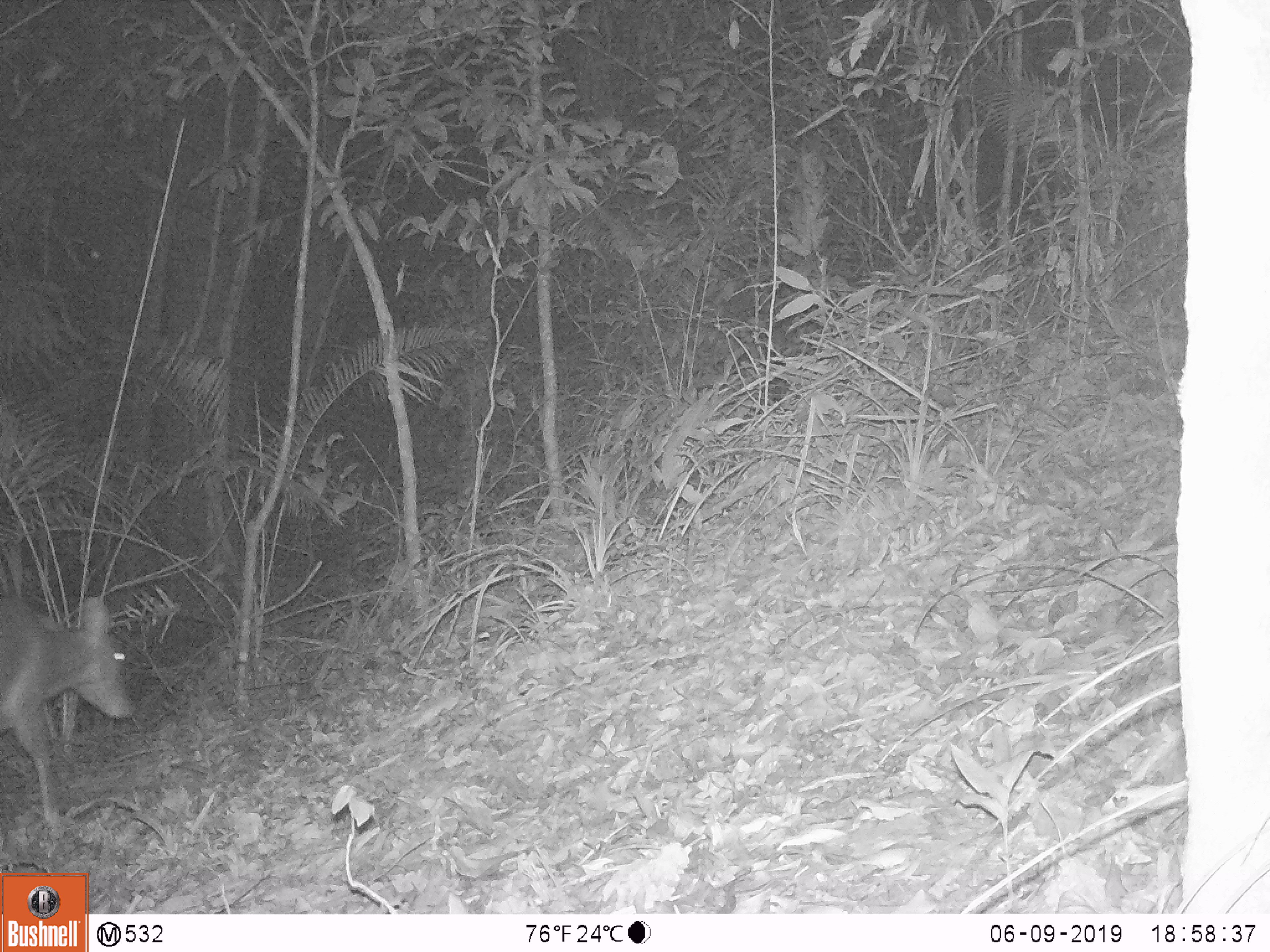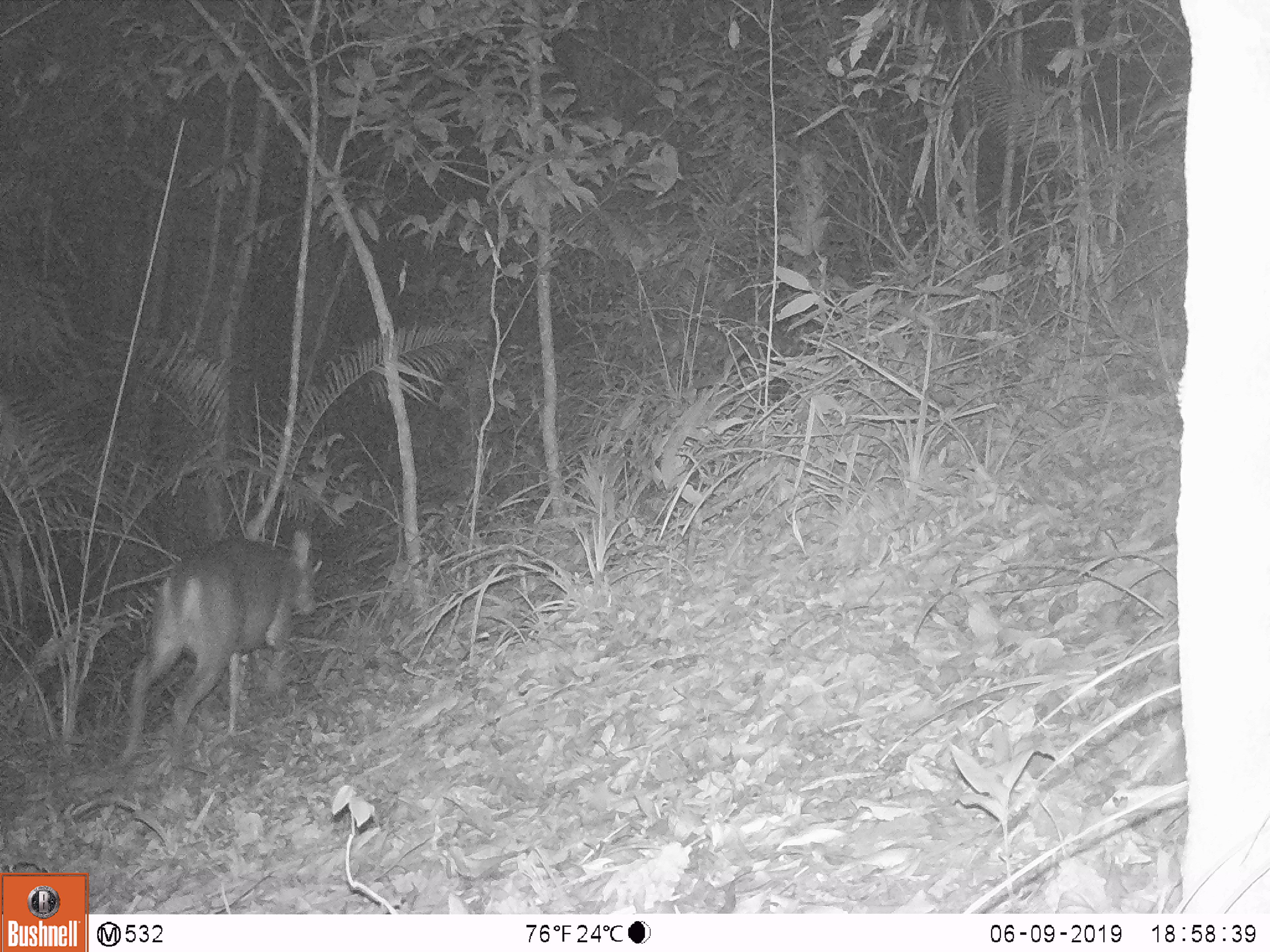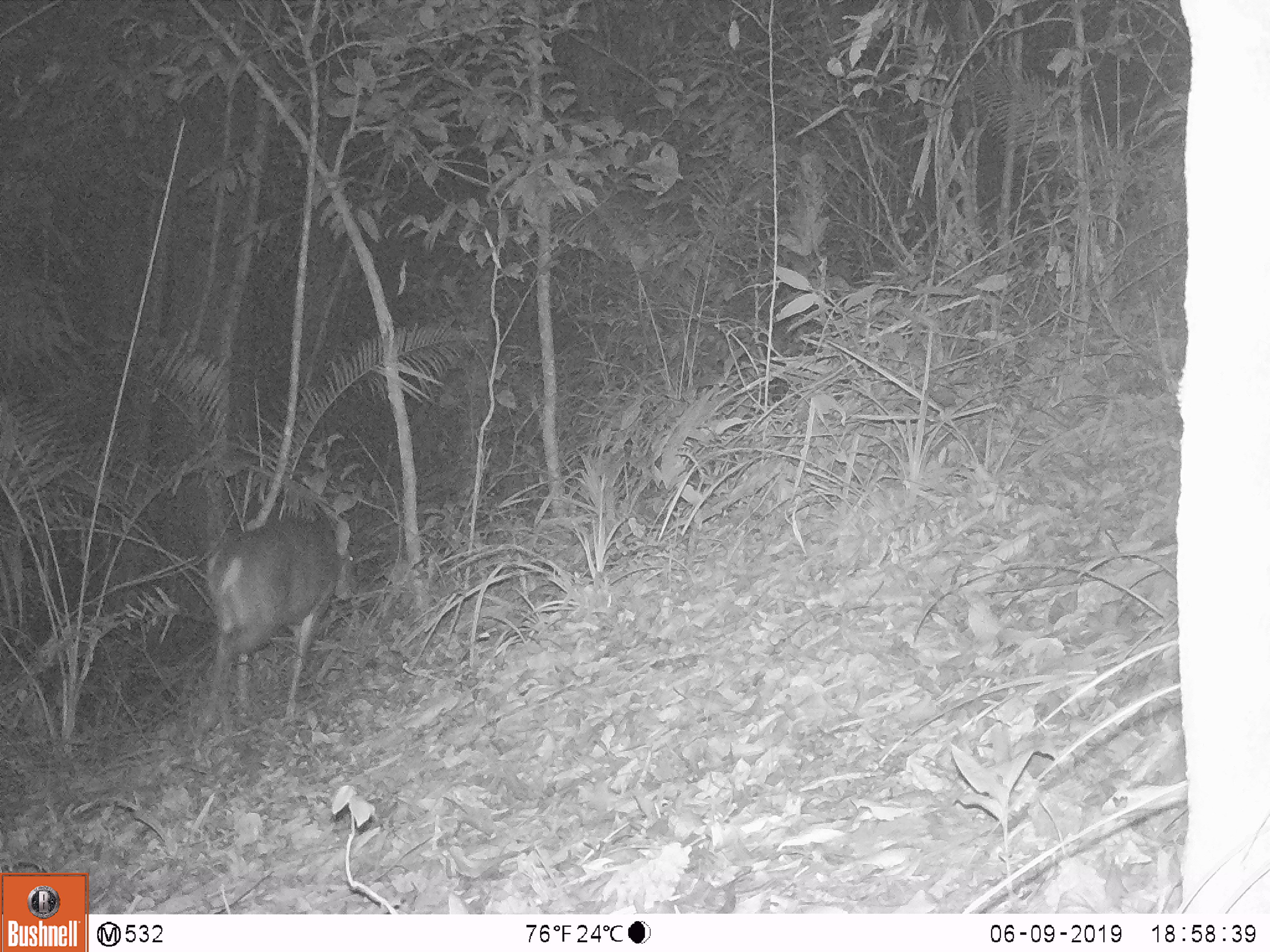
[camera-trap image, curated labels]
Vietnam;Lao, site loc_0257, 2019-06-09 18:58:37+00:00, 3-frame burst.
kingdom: Animalia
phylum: Chordata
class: Mammalia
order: Artiodactyla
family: Cervidae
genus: Muntiacus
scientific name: Muntiacus vuquangensis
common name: large-antlered muntjac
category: large antlered muntjac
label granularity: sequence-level